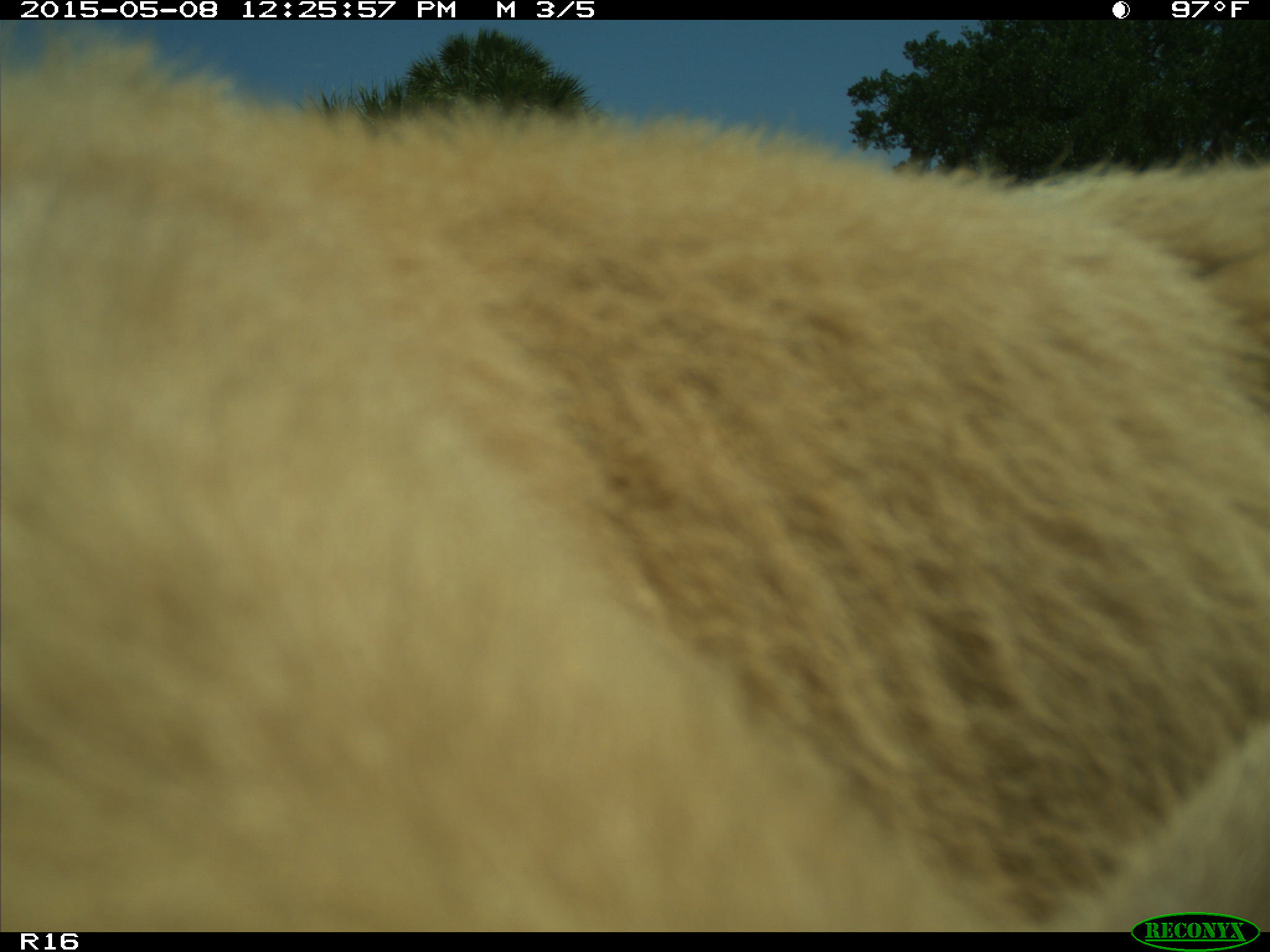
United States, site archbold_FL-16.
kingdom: Animalia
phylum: Chordata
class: Mammalia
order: Artiodactyla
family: Bovidae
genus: Bos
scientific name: Bos taurus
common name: domestic cow